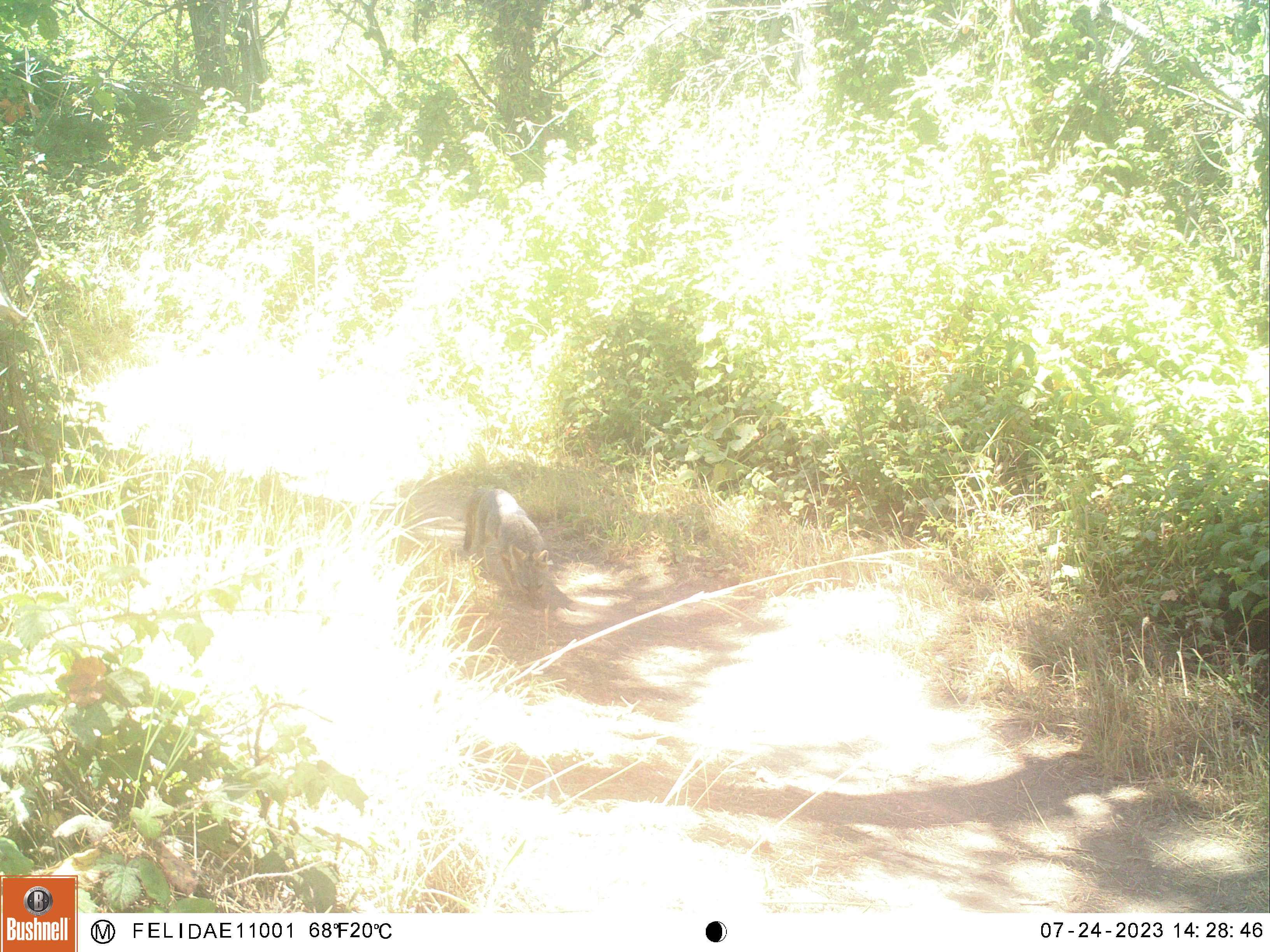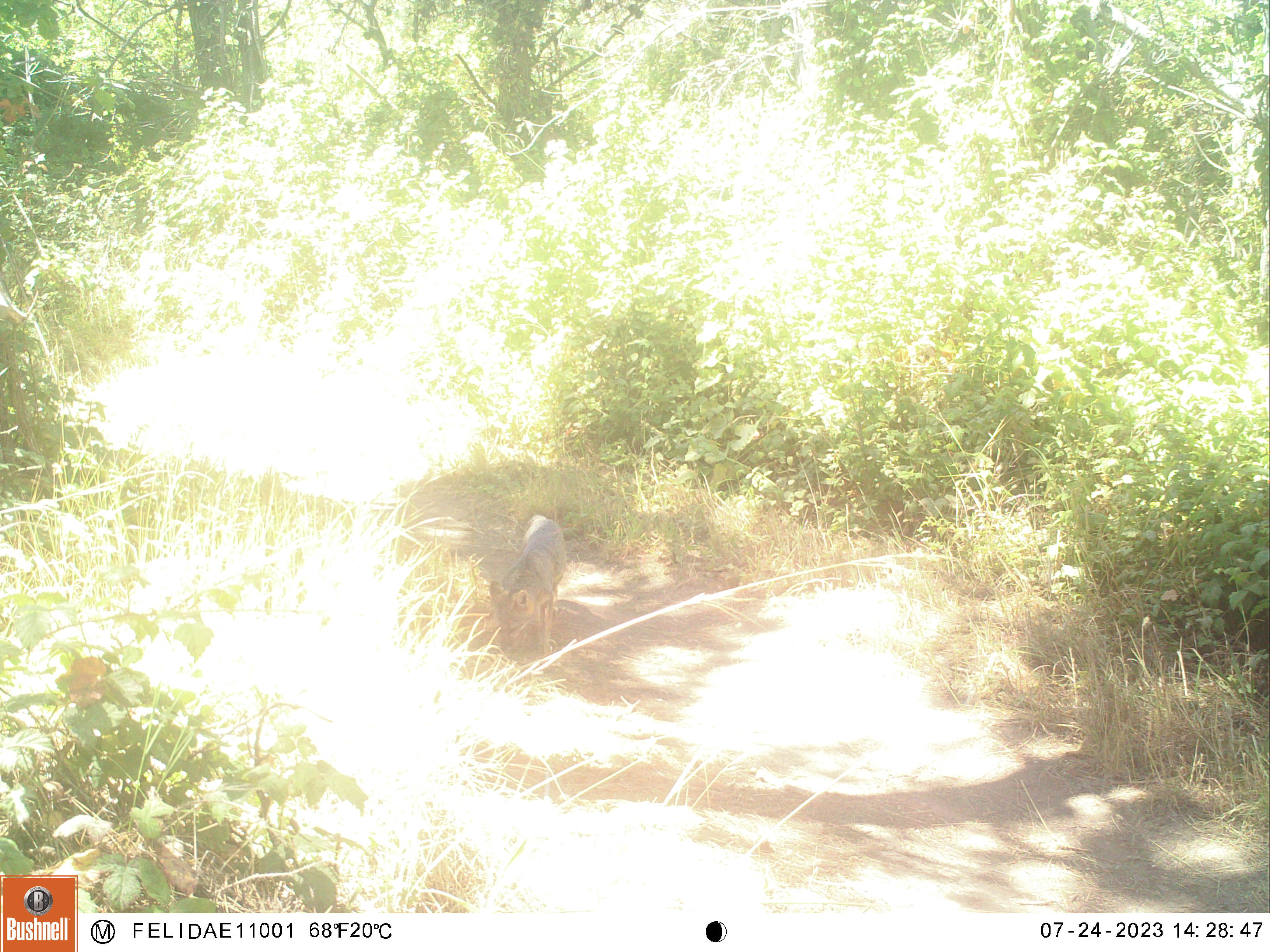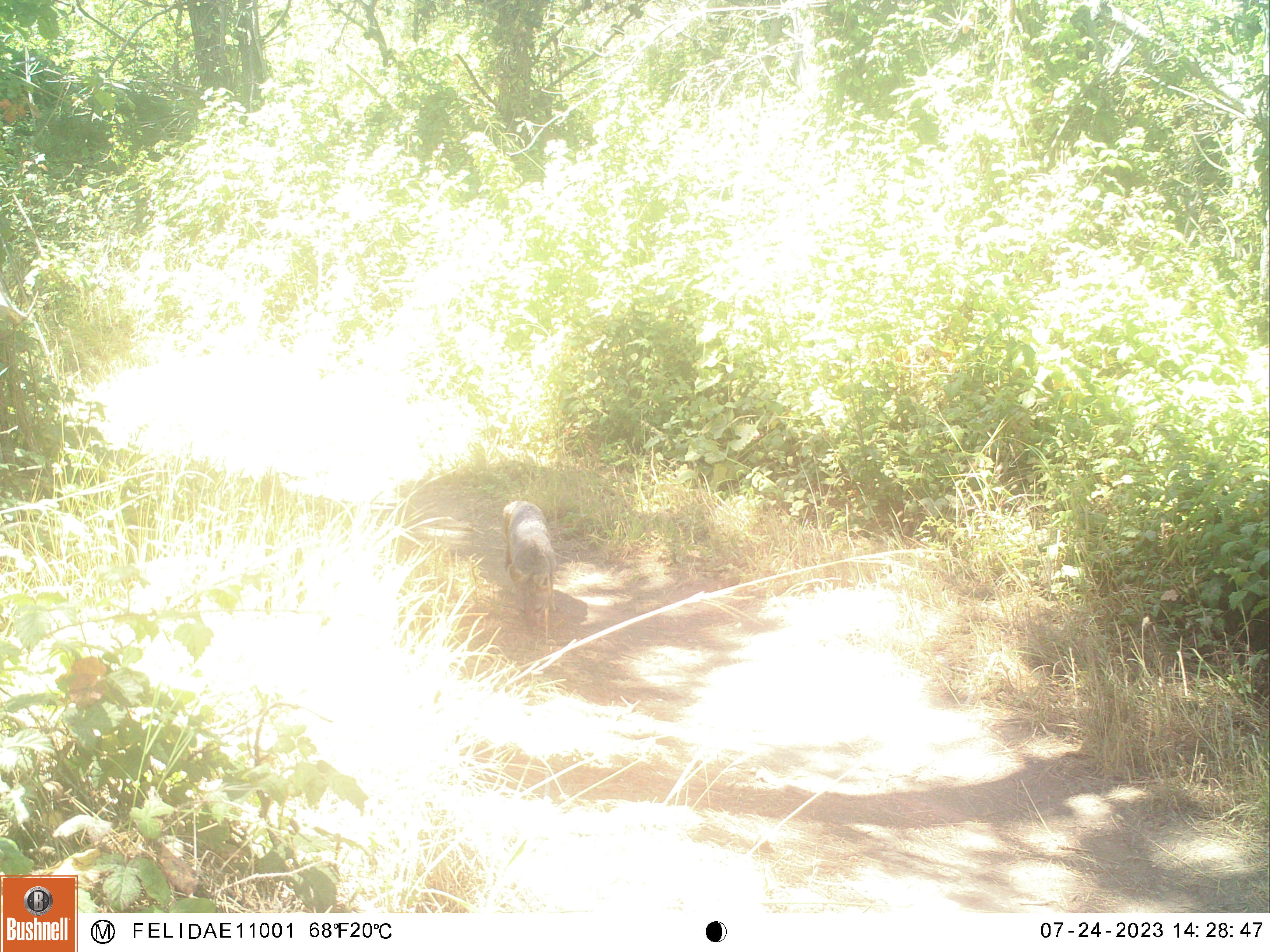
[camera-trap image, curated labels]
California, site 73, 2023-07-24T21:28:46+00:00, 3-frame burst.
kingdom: Animalia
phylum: Chordata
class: Mammalia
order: Carnivora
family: Canidae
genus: Canis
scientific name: Canis latrans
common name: coyote